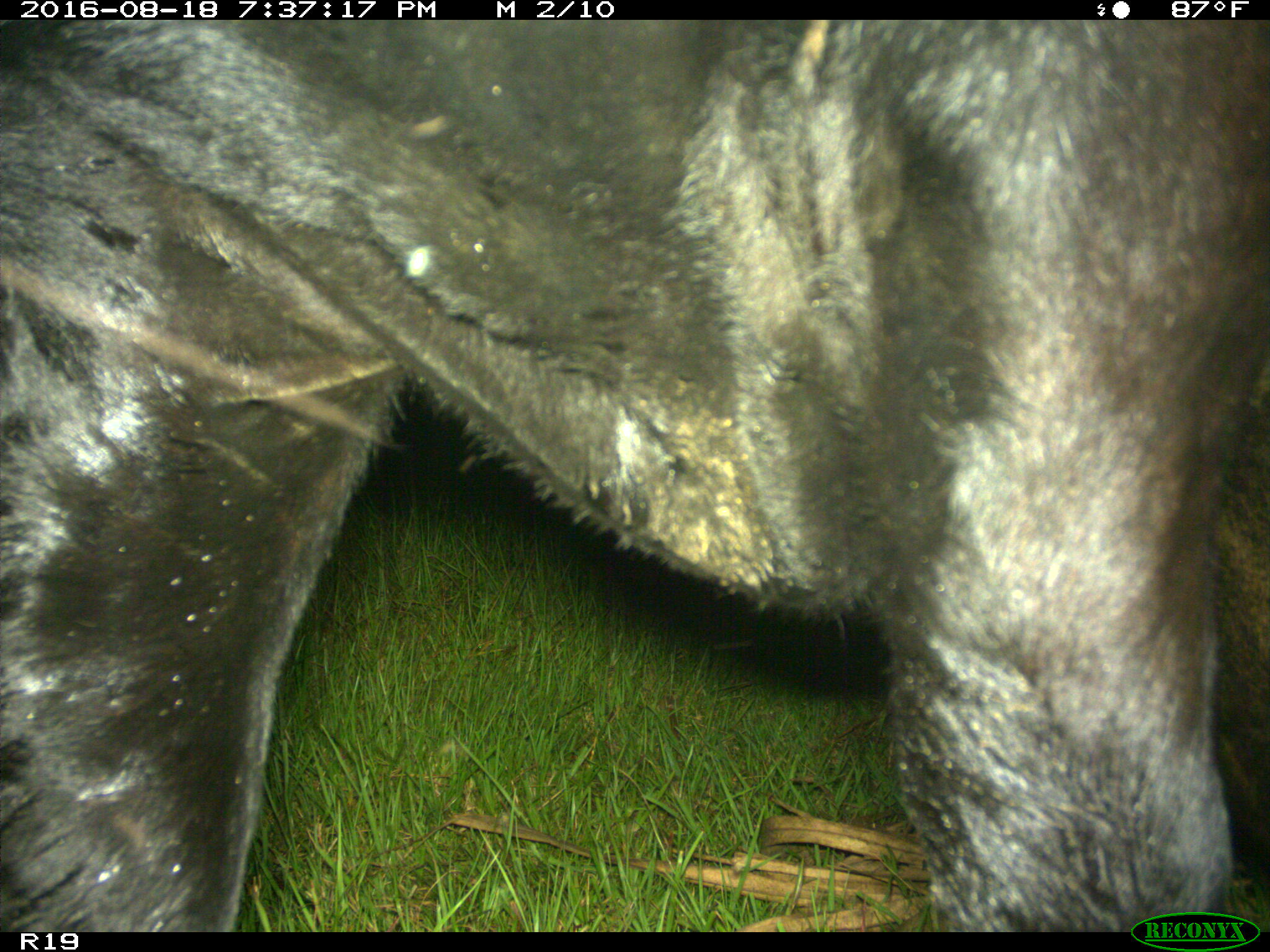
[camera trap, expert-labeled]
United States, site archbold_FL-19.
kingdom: Animalia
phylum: Chordata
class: Mammalia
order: Artiodactyla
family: Bovidae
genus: Bos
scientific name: Bos taurus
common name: domestic cow